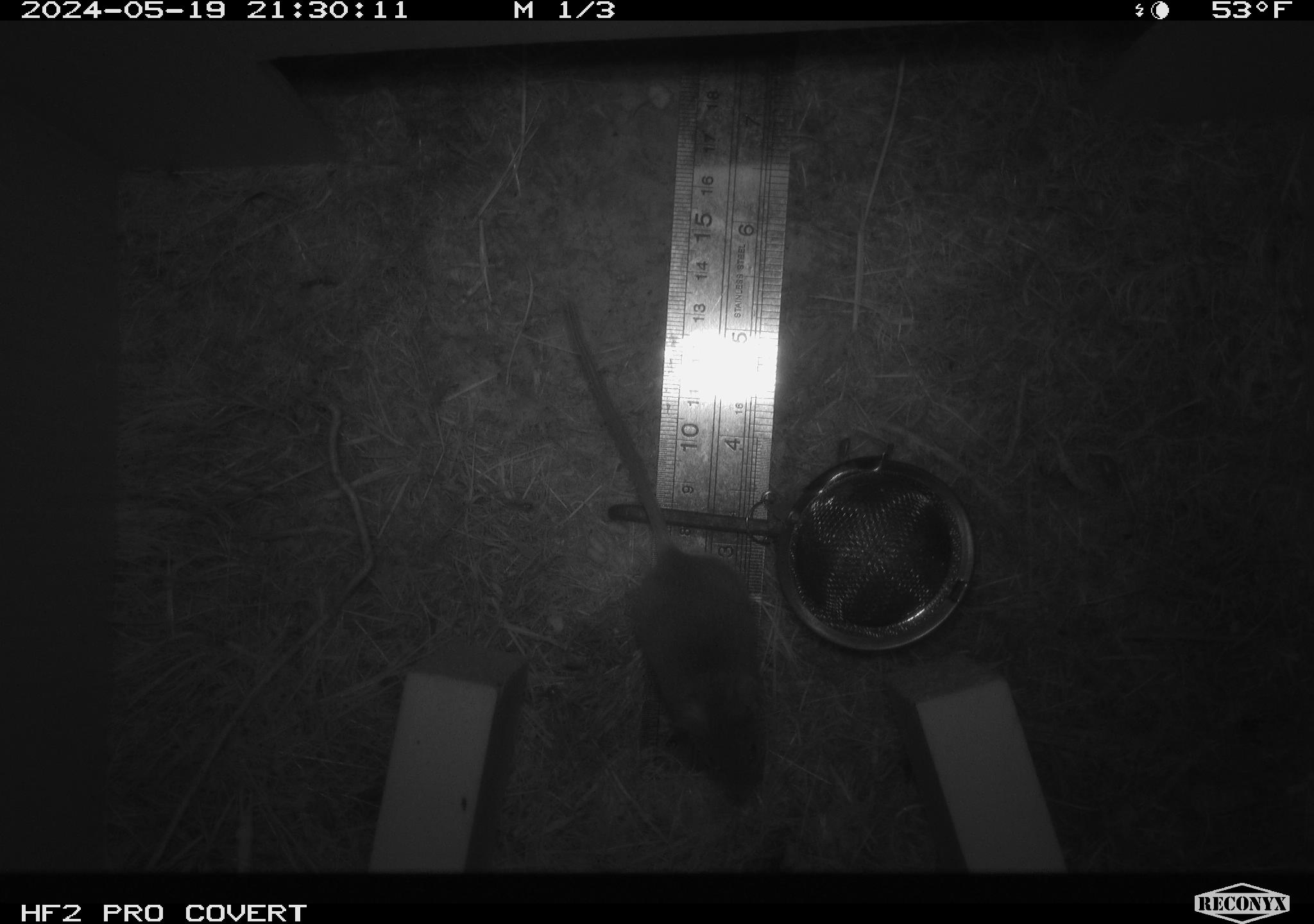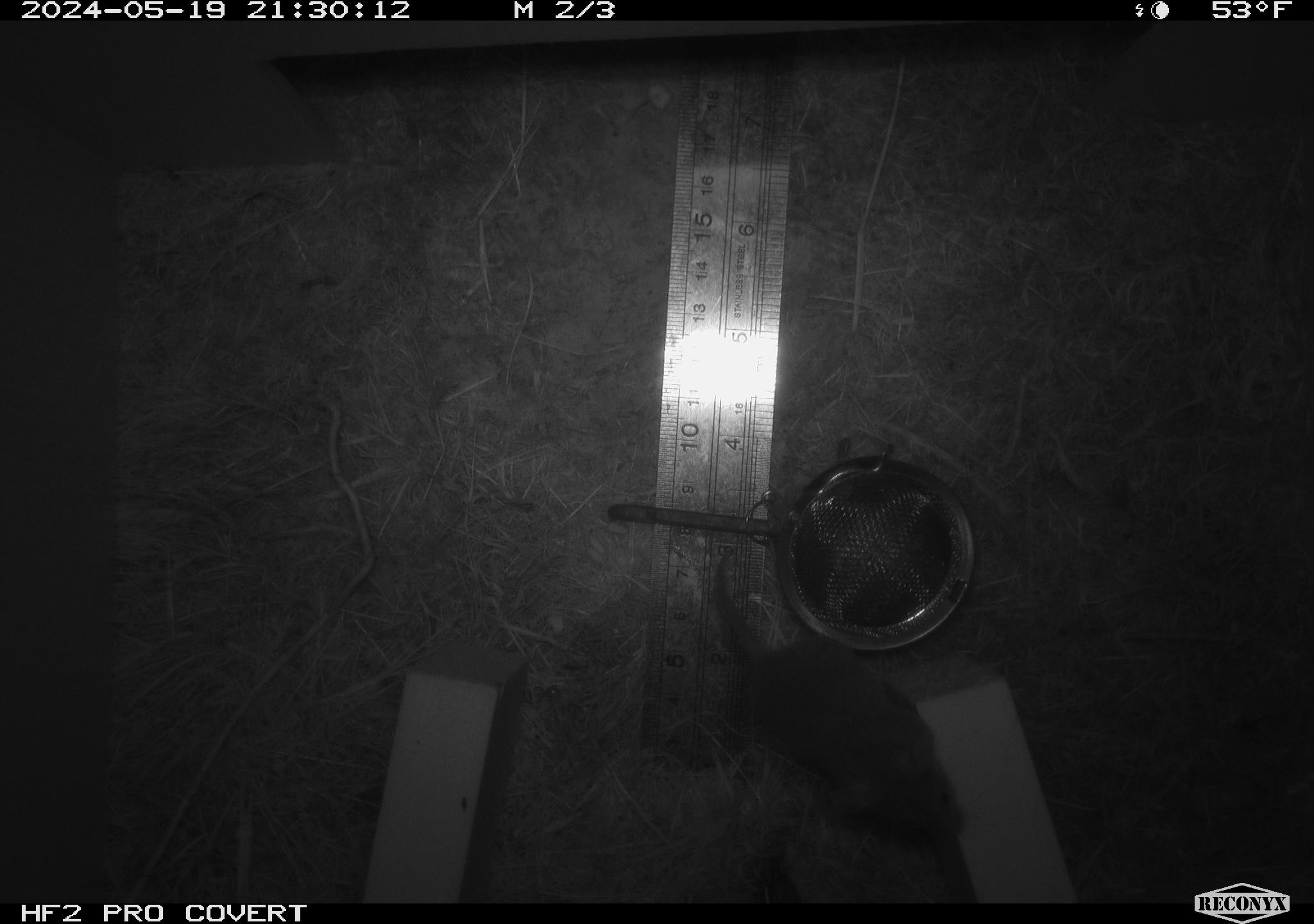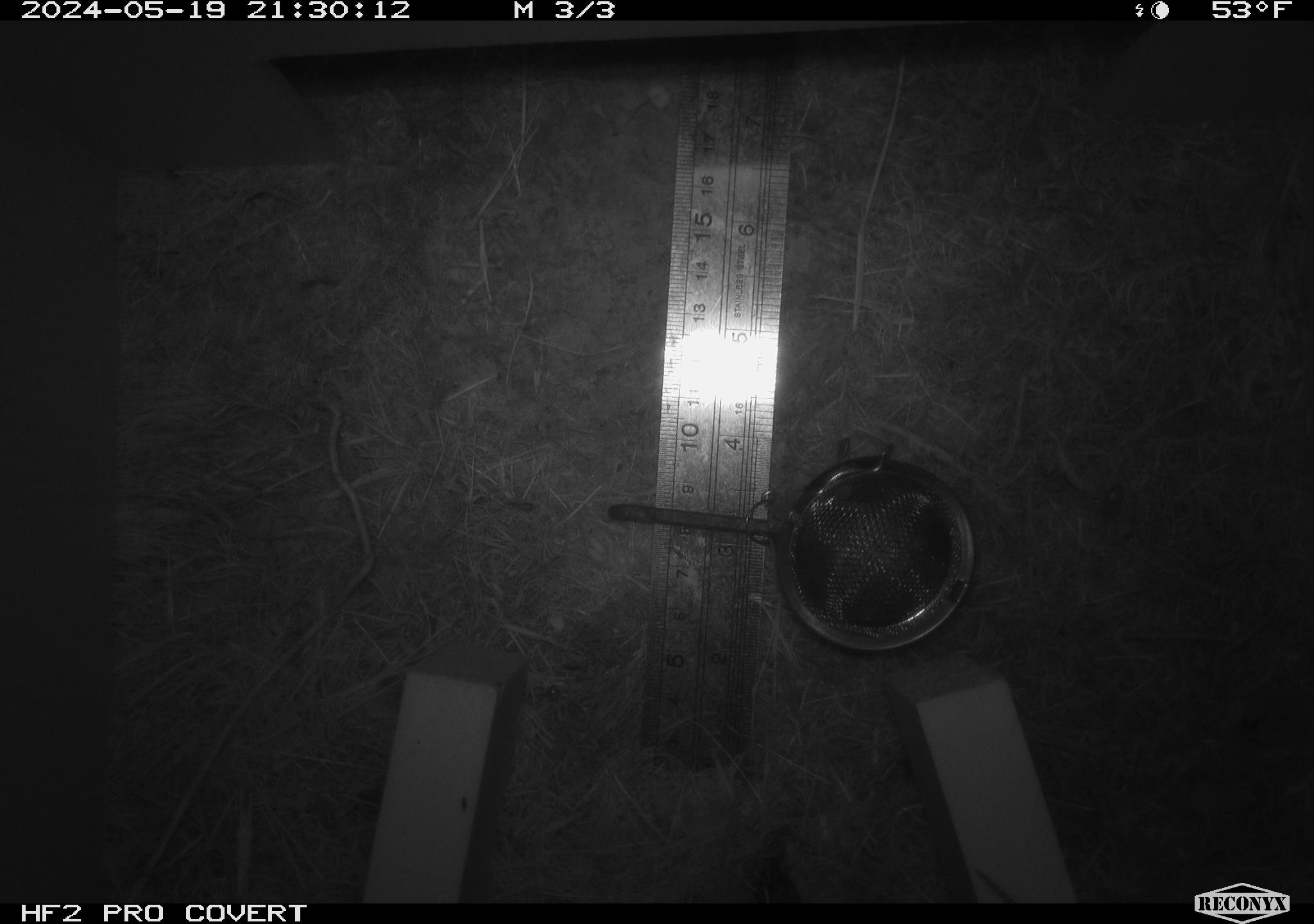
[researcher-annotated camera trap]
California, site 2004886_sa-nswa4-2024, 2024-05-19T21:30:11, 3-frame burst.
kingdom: Animalia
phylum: Chordata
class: Mammalia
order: Rodentia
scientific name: Rodentia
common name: rodent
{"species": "rodent (Rodentia)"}